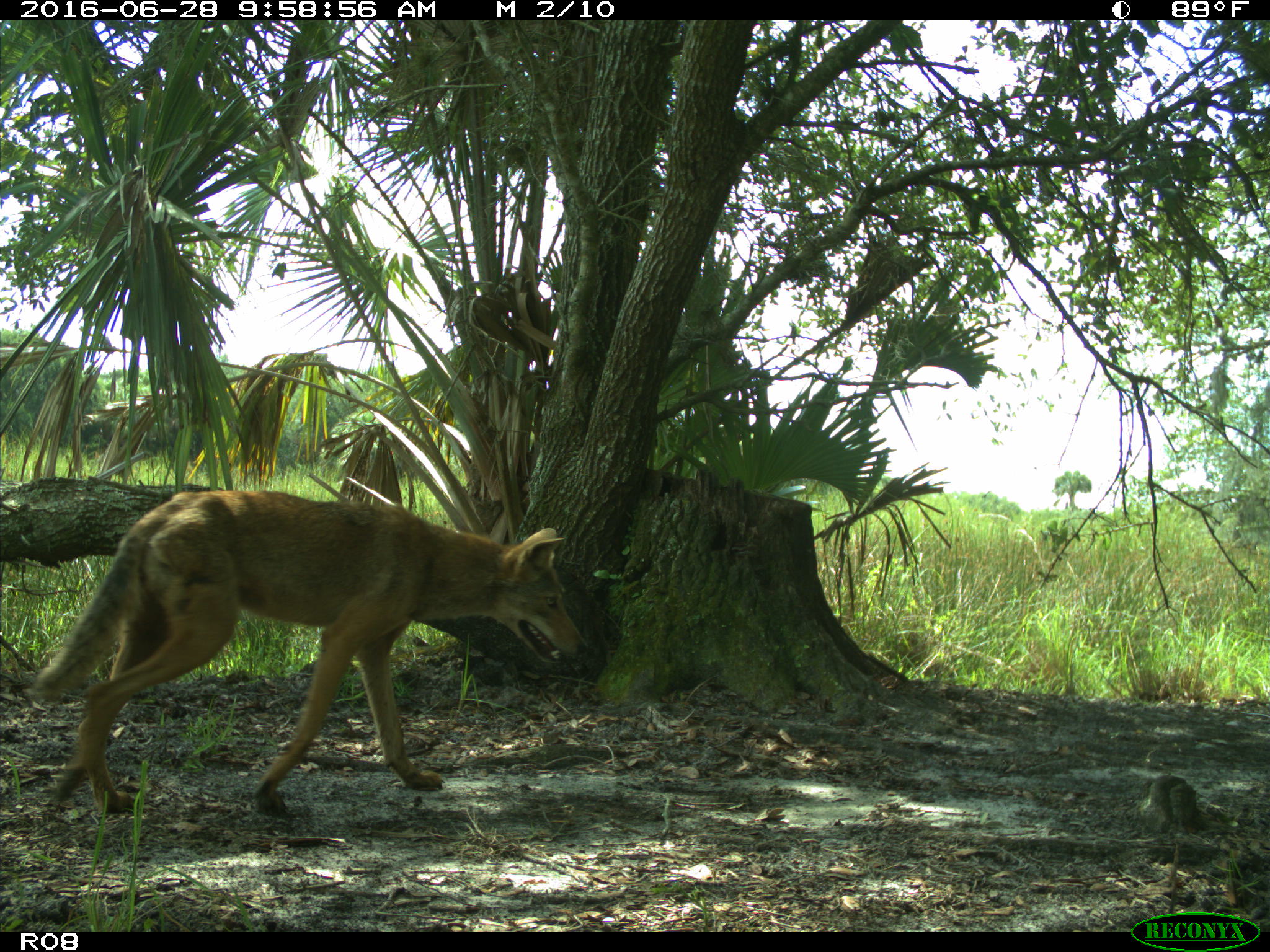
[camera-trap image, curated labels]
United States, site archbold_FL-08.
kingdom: Animalia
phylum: Chordata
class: Mammalia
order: Carnivora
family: Canidae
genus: Canis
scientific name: Canis latrans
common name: coyote